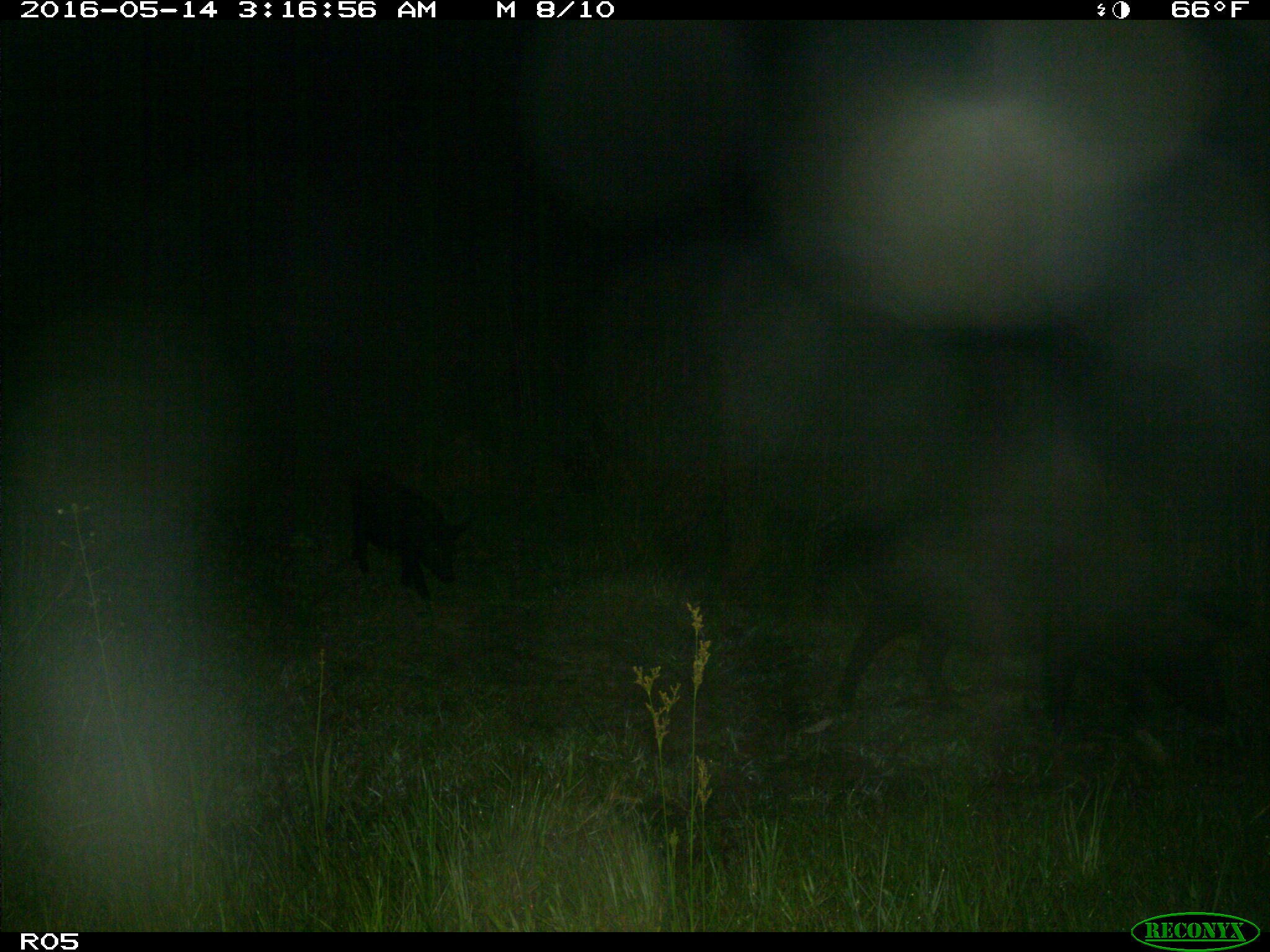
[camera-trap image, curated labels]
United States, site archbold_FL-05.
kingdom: Animalia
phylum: Chordata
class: Mammalia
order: Artiodactyla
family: Suidae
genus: Sus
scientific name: Sus scrofa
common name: wild boar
Sus scrofa (wild boar).